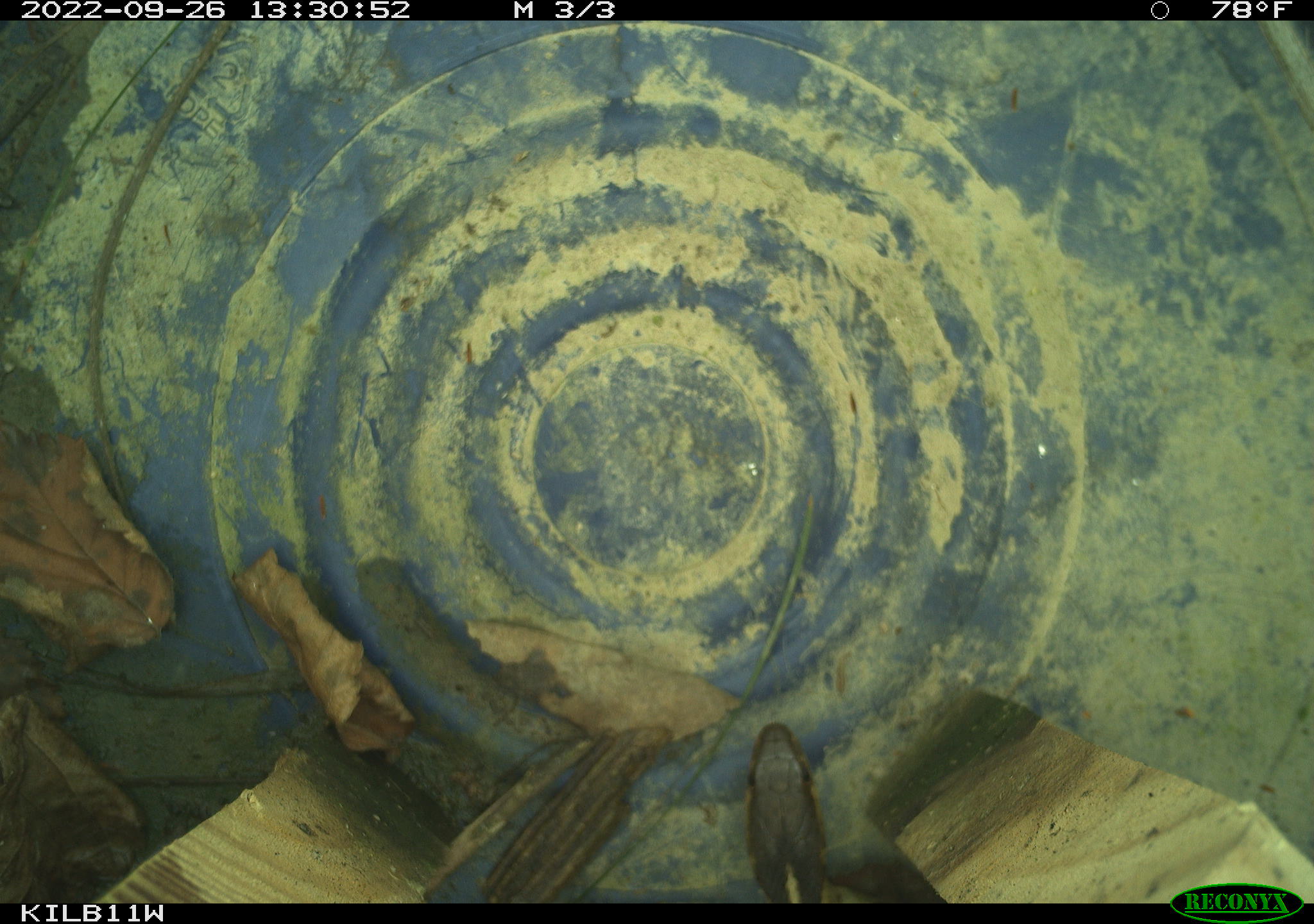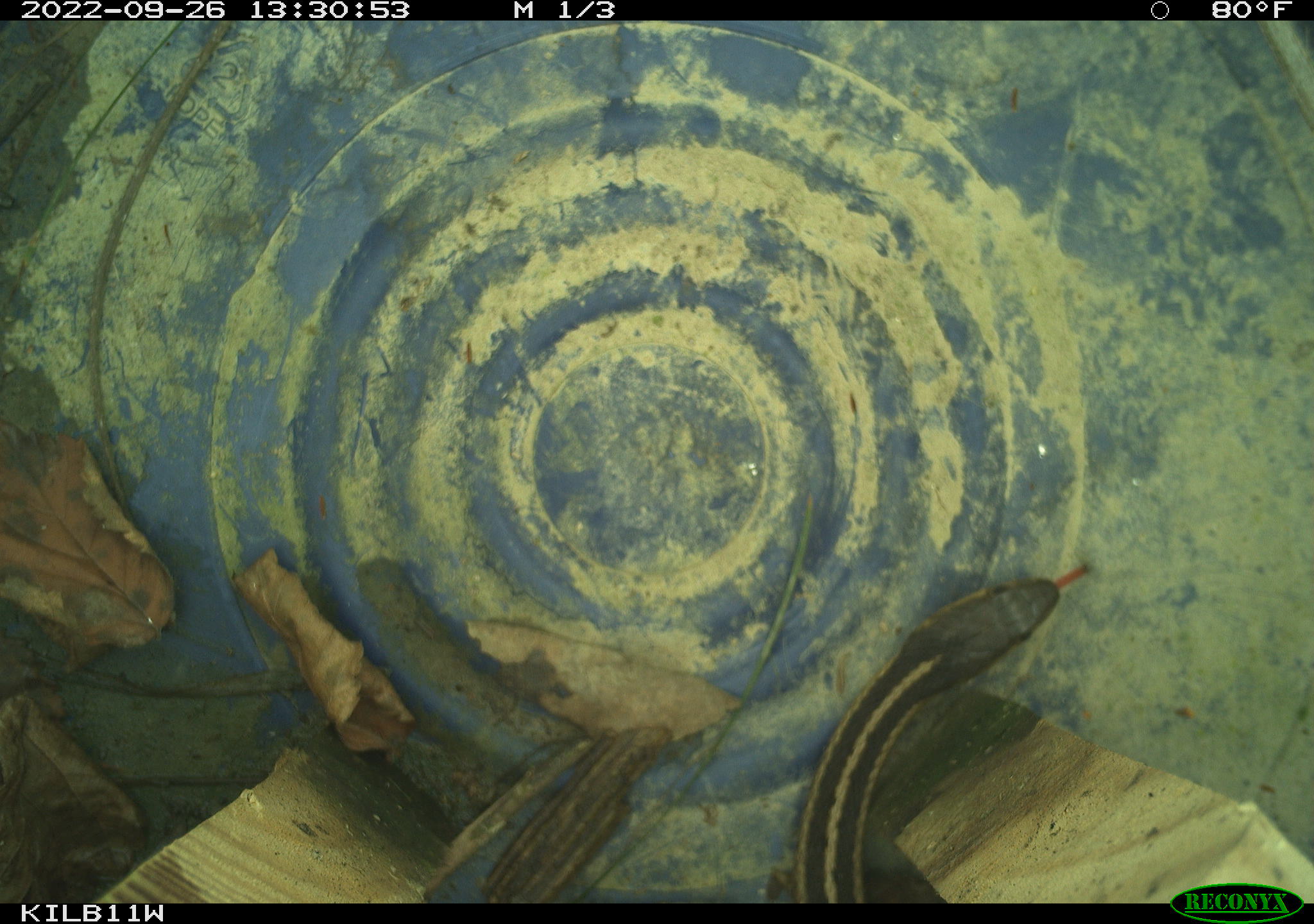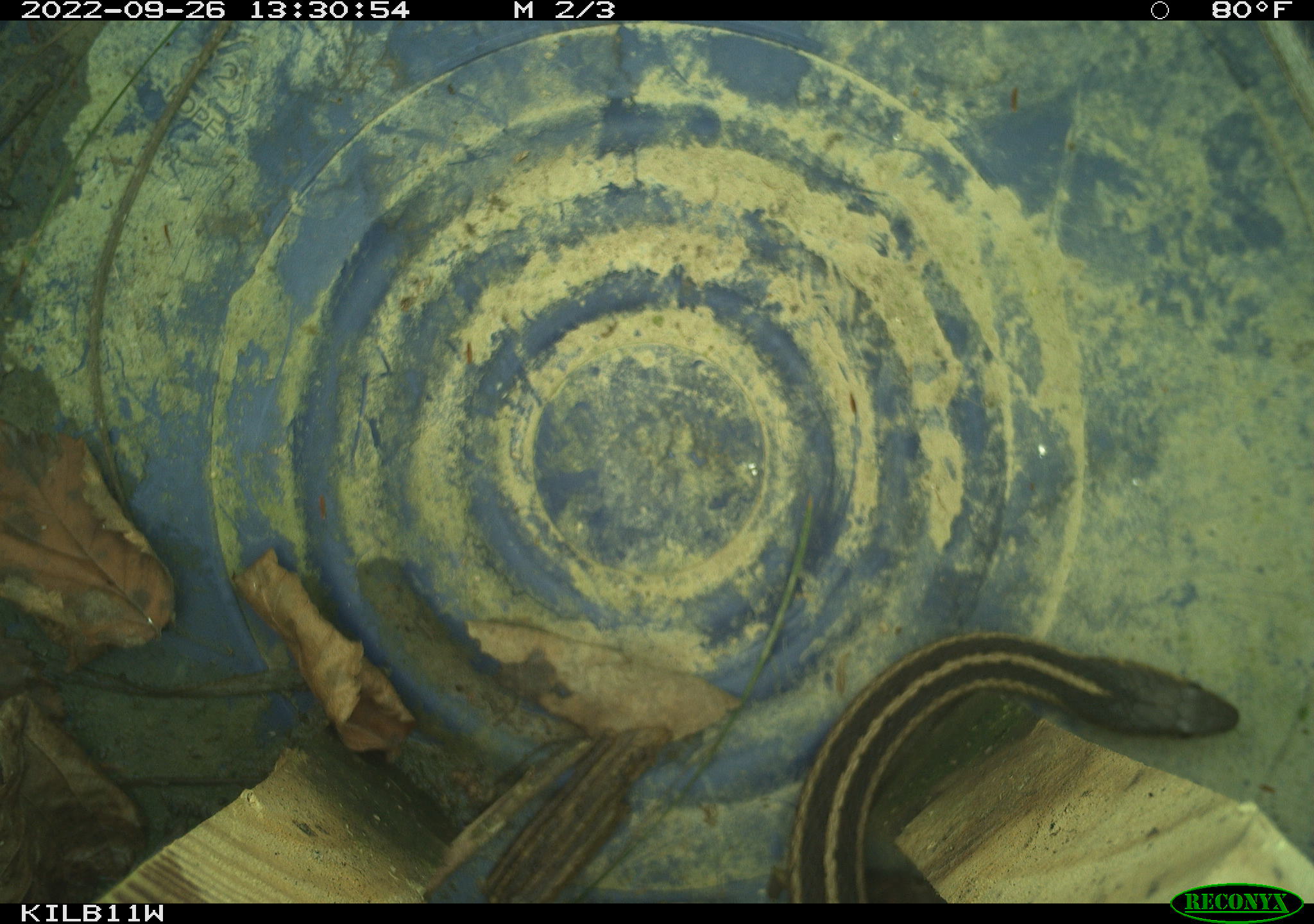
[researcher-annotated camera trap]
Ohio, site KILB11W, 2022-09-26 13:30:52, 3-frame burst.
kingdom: Animalia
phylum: Chordata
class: Reptilia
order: Squamata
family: Colubridae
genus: Thamnophis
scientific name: Thamnophis sirtalis sirtalis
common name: eastern gartersnake